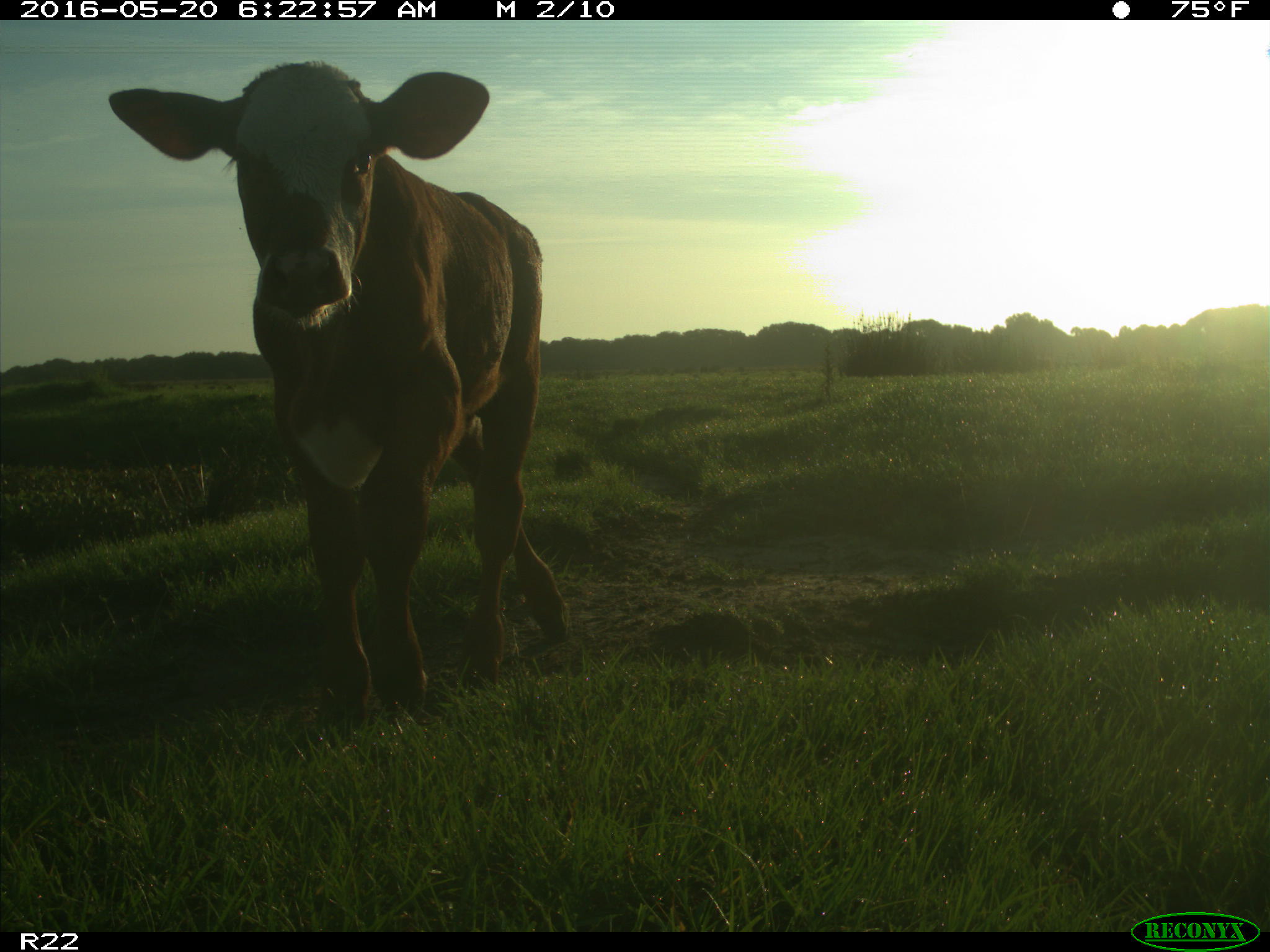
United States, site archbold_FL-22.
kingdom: Animalia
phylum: Chordata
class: Mammalia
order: Artiodactyla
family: Bovidae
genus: Bos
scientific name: Bos taurus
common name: domestic cow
Bos taurus (domestic cow).